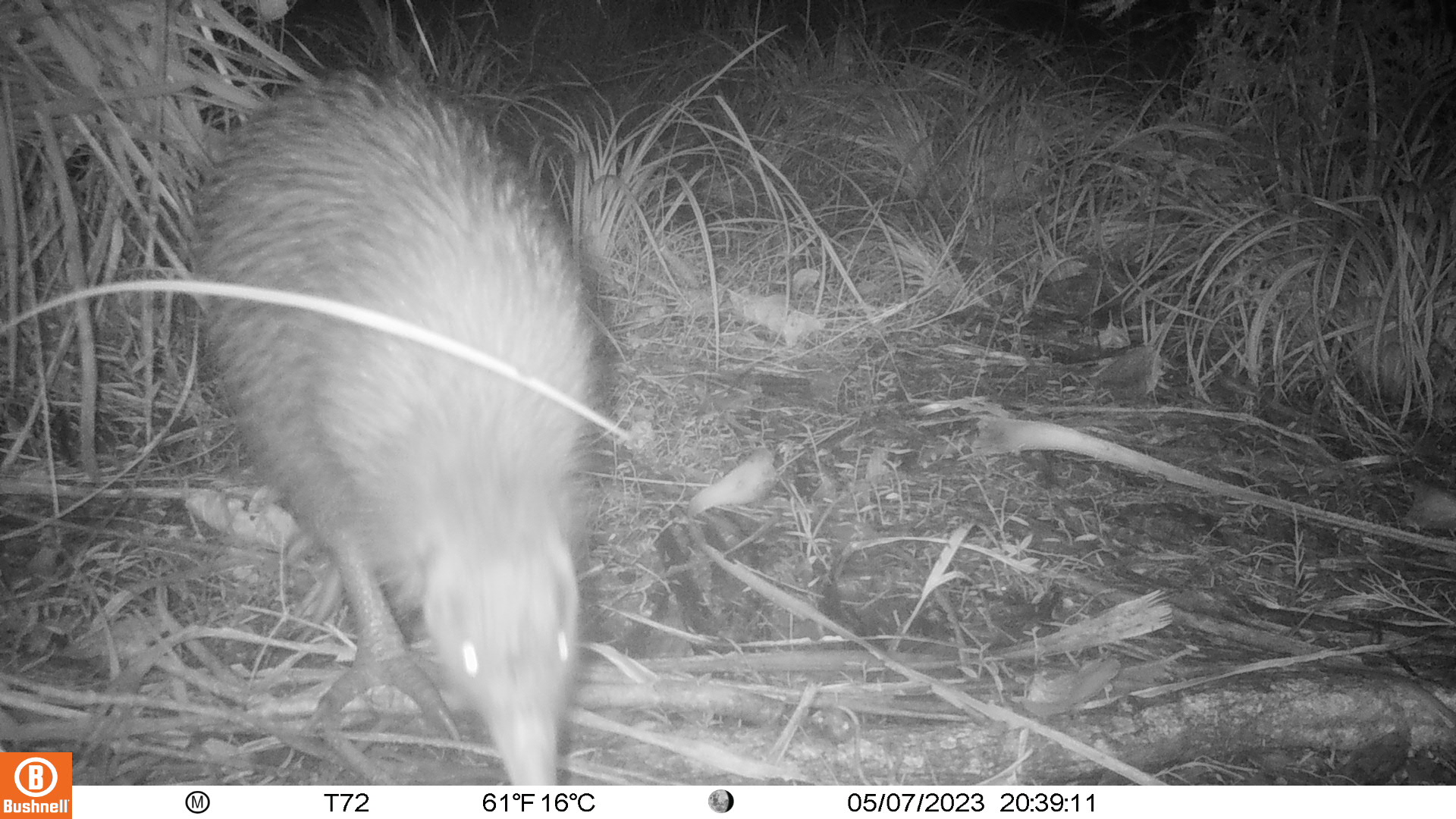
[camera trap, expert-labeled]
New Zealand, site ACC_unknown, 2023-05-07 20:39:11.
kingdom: Animalia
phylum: Chordata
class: Aves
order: Apterygiformes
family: Apterygidae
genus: Apteryx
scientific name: Apteryx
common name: kiwi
Kiwi (Apteryx).